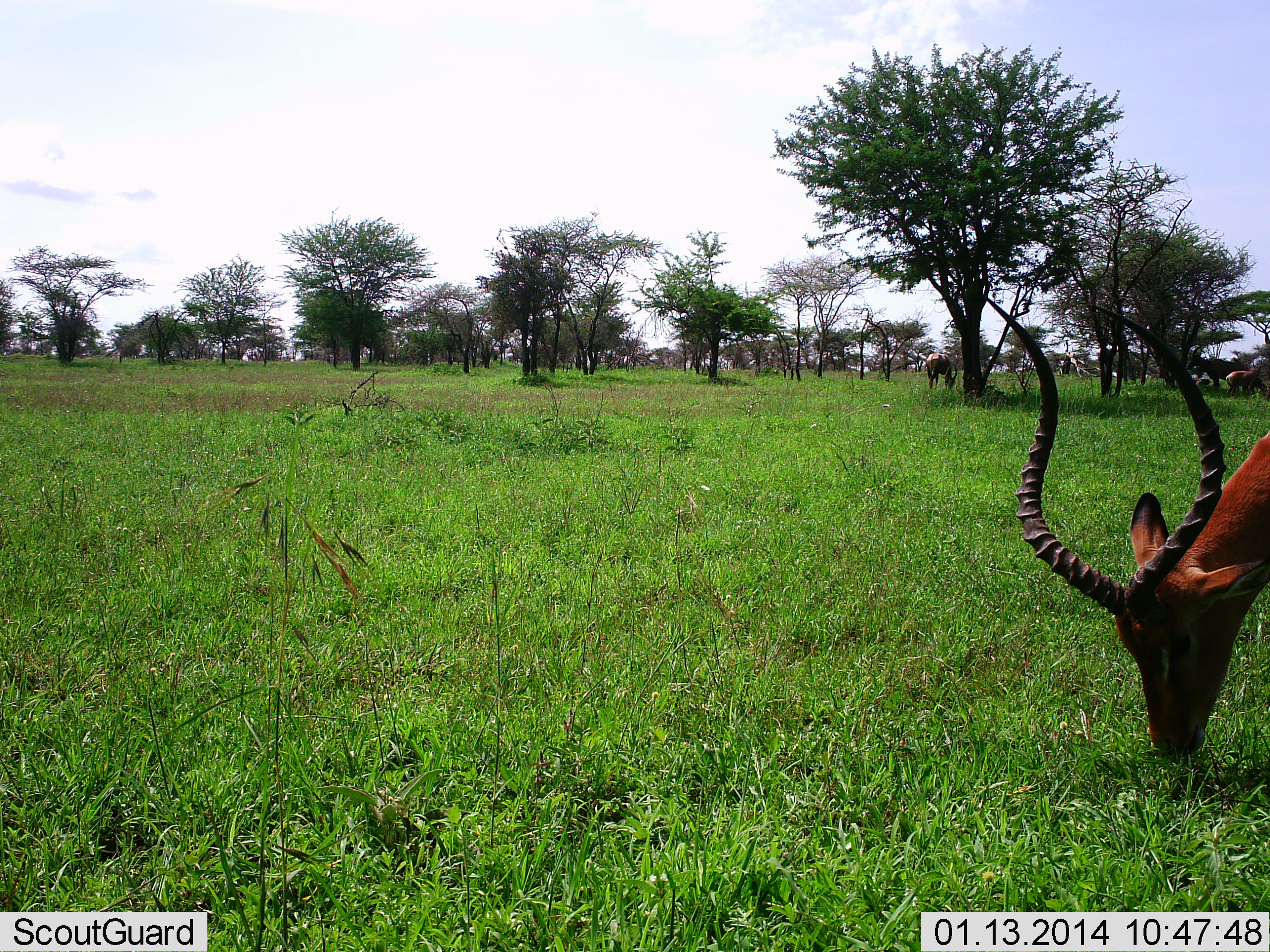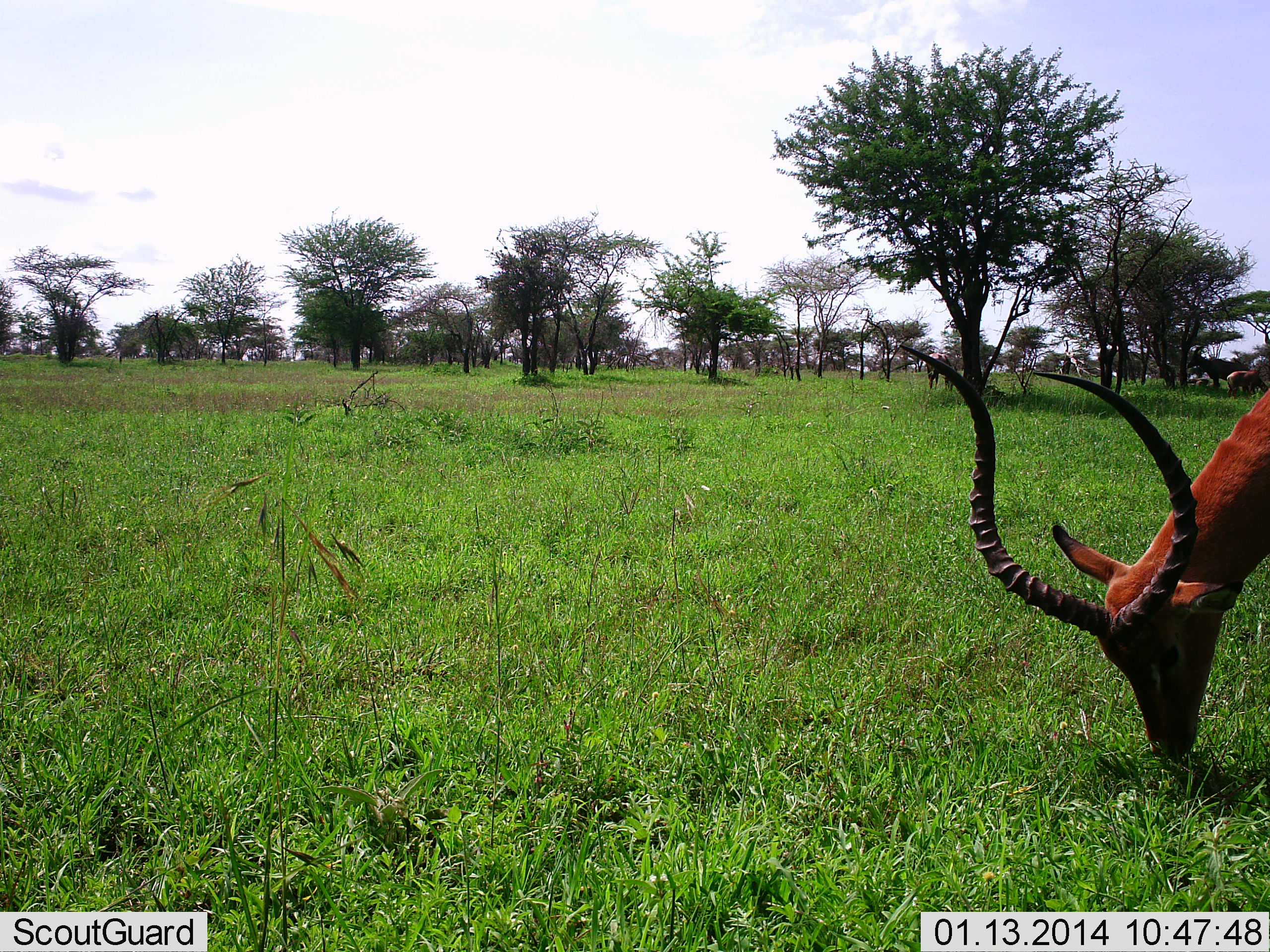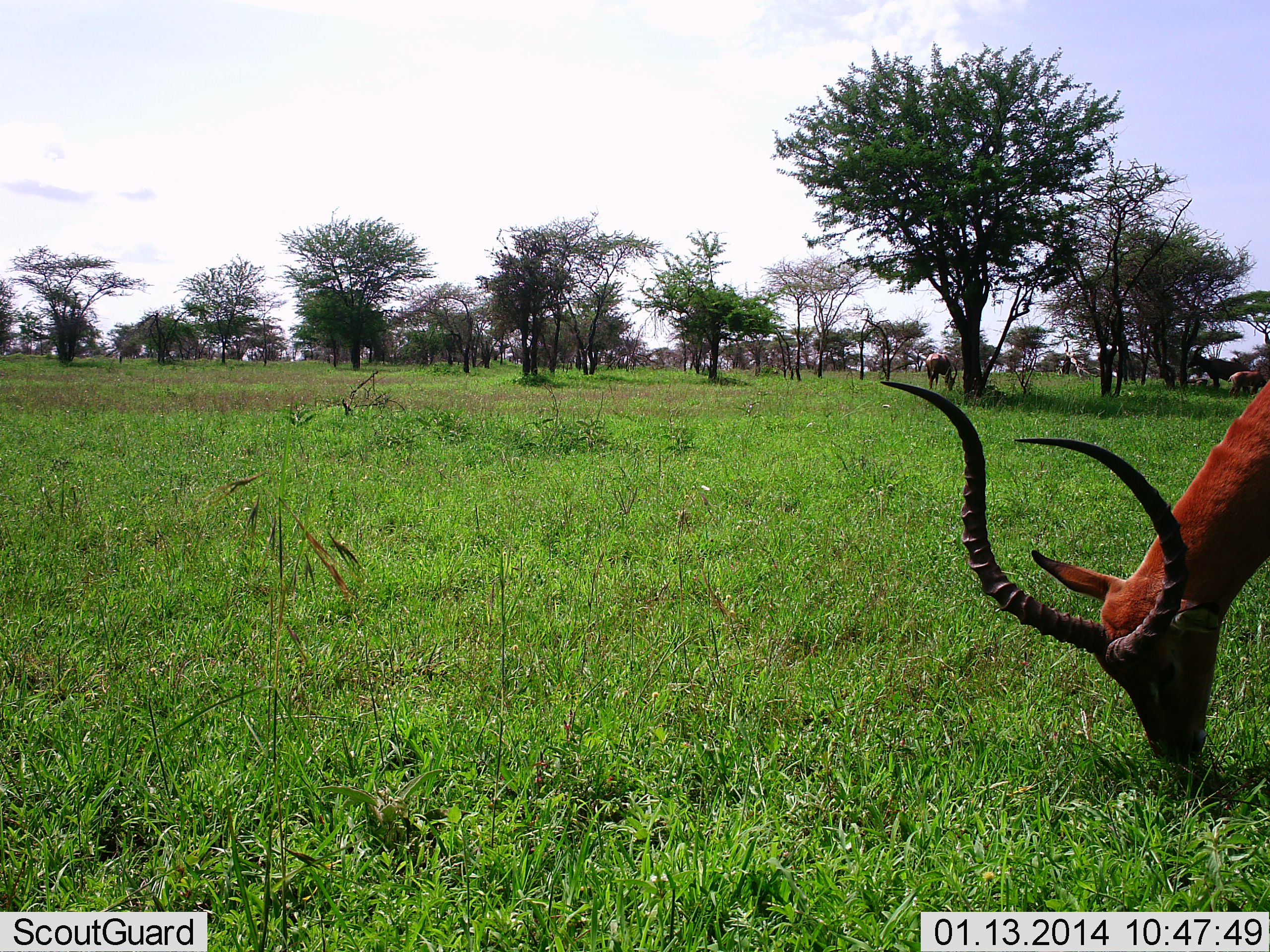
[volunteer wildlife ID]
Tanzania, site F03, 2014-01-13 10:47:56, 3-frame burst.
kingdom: Animalia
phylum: Chordata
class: Mammalia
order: Artiodactyla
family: Bovidae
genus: Aepyceros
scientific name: Aepyceros melampus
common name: impala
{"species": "impala (Aepyceros melampus)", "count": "1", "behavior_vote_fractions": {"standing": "9%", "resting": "0%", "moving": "9%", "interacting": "0%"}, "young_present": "0%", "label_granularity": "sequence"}